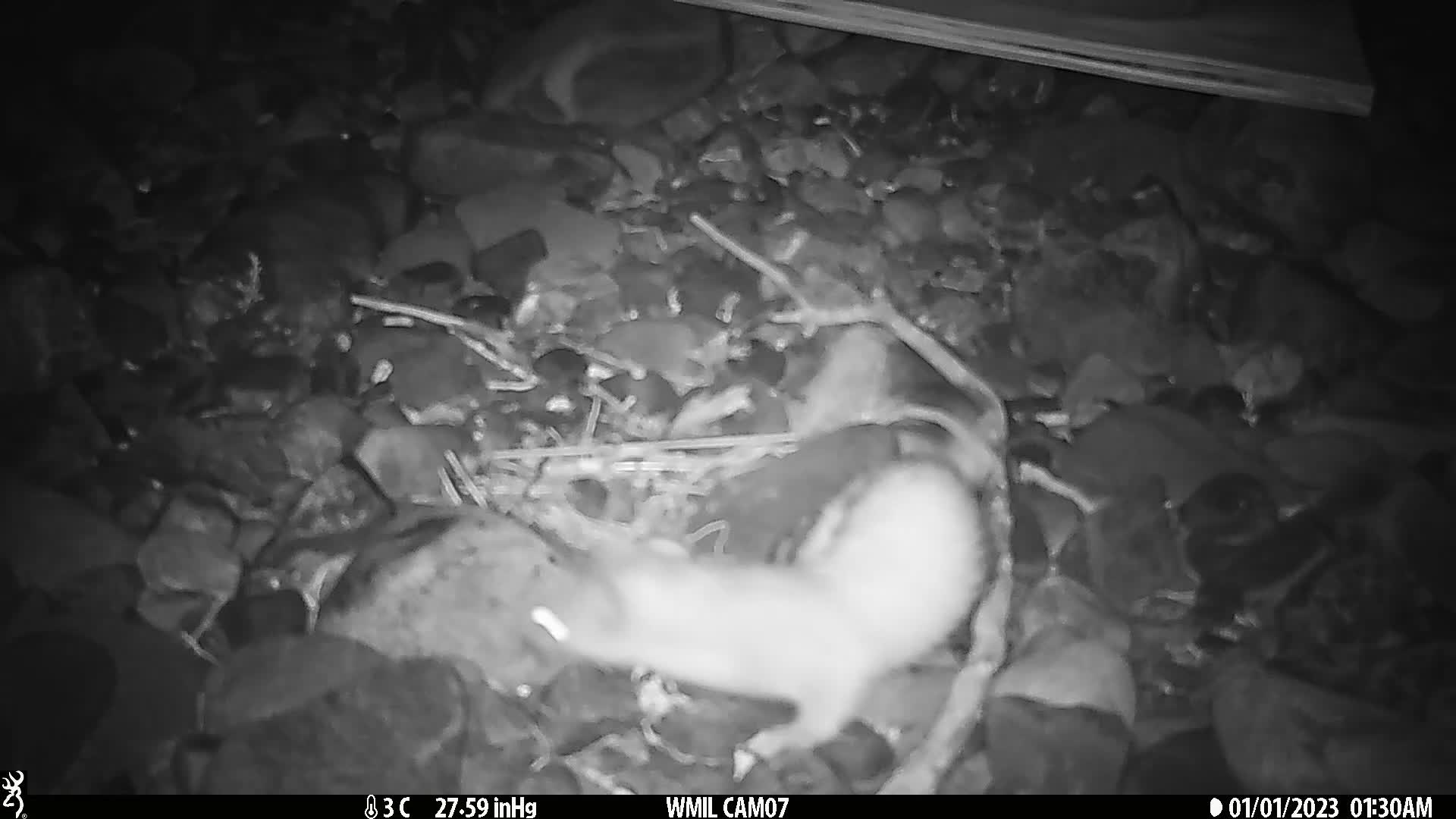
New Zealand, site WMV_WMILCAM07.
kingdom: Animalia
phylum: Chordata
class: Mammalia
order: Carnivora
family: Mustelidae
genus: Mustela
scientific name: Mustela erminea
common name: stoat